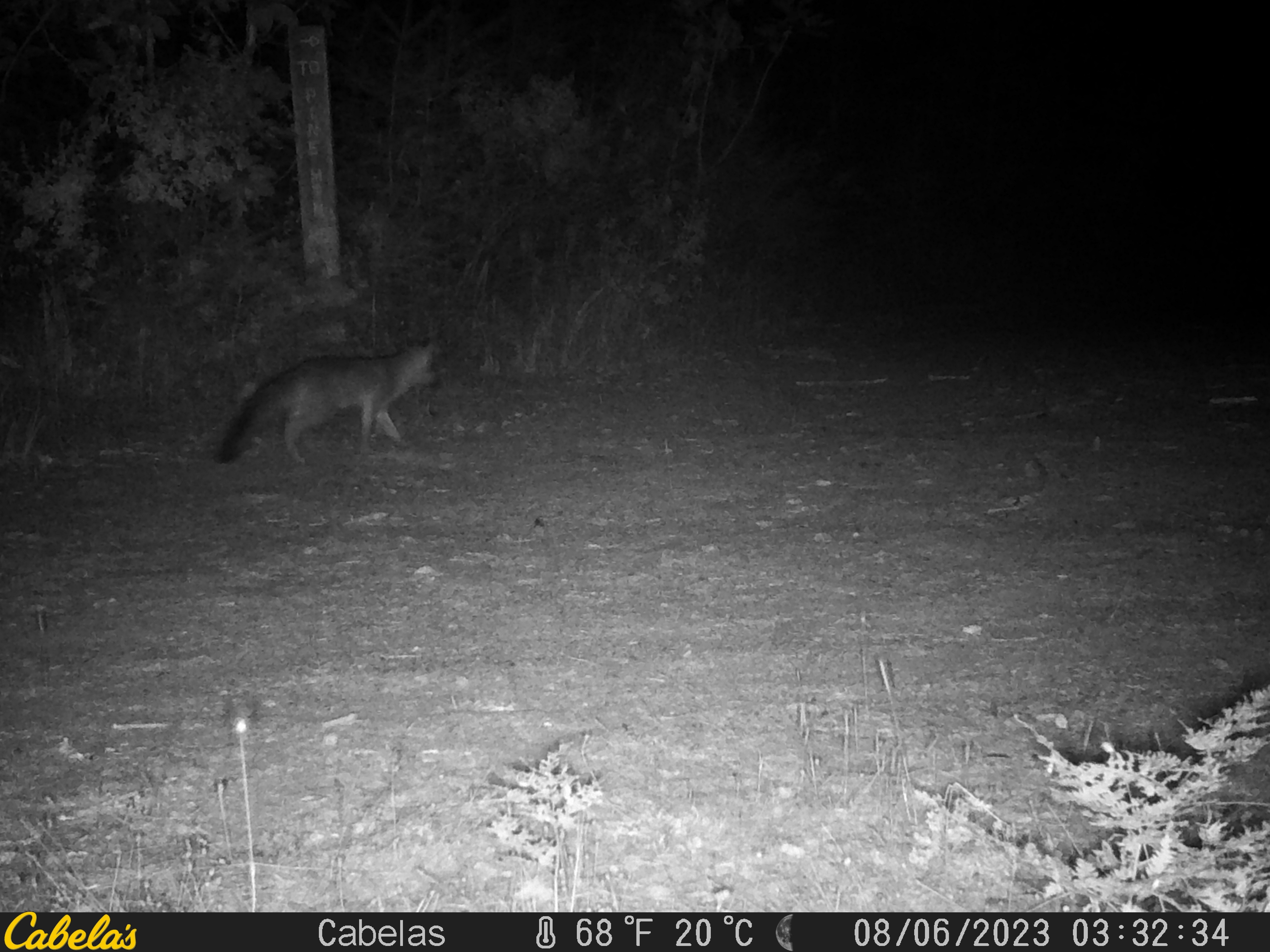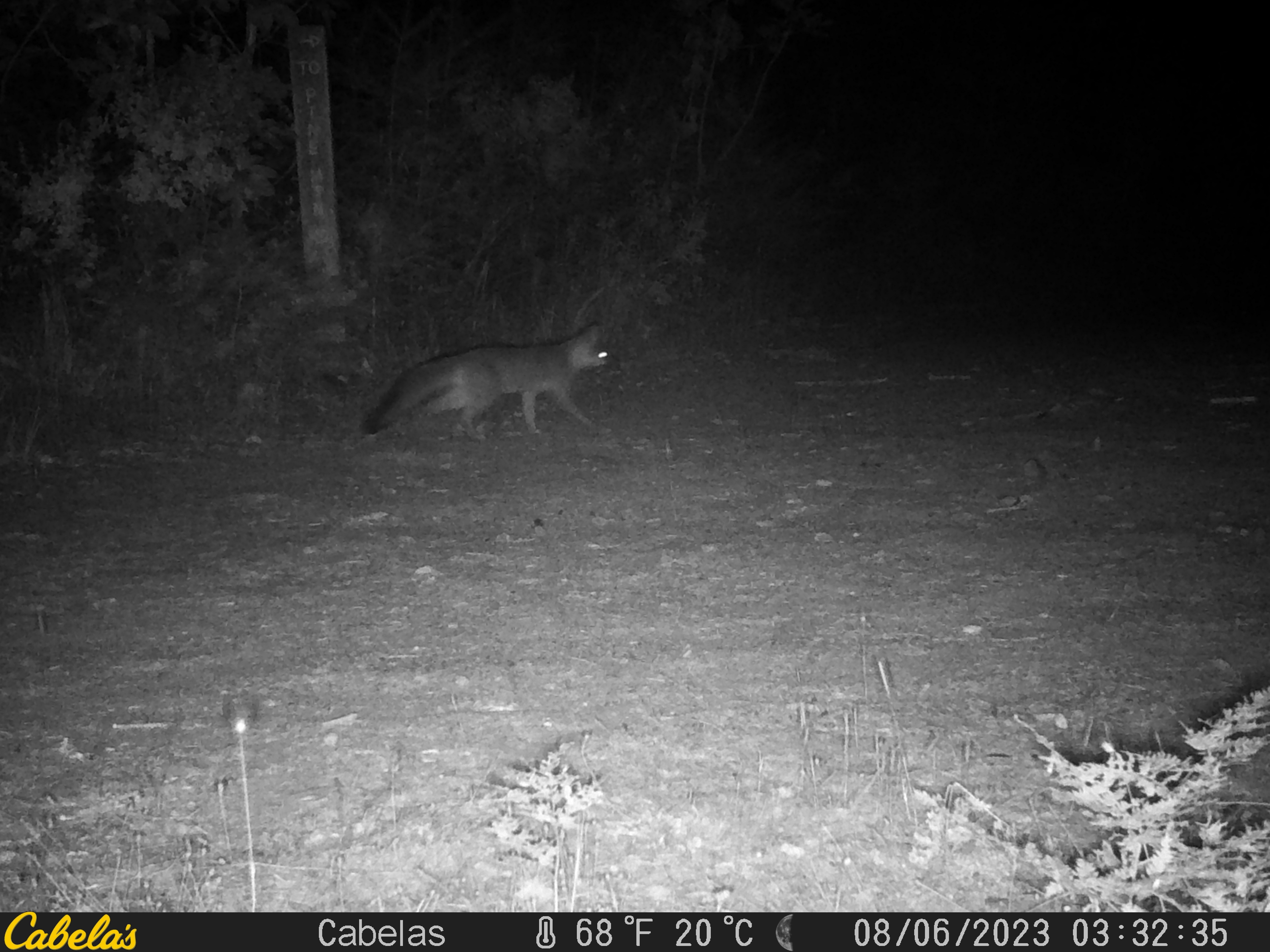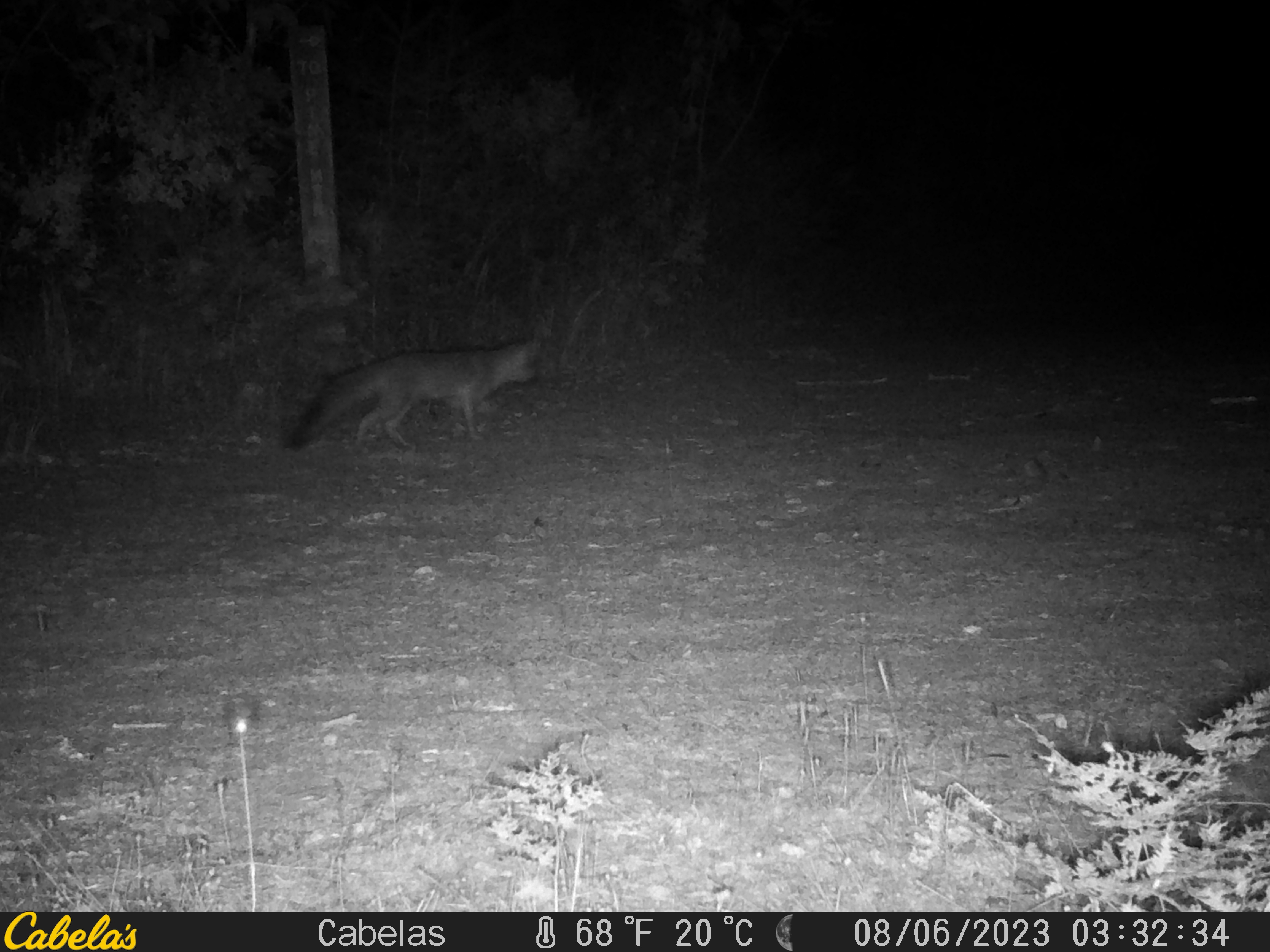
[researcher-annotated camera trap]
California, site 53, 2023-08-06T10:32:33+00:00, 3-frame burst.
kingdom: Animalia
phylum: Chordata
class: Mammalia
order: Carnivora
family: Canidae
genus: Urocyon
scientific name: Urocyon cinereoargenteus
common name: gray fox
Gray fox (Urocyon cinereoargenteus).